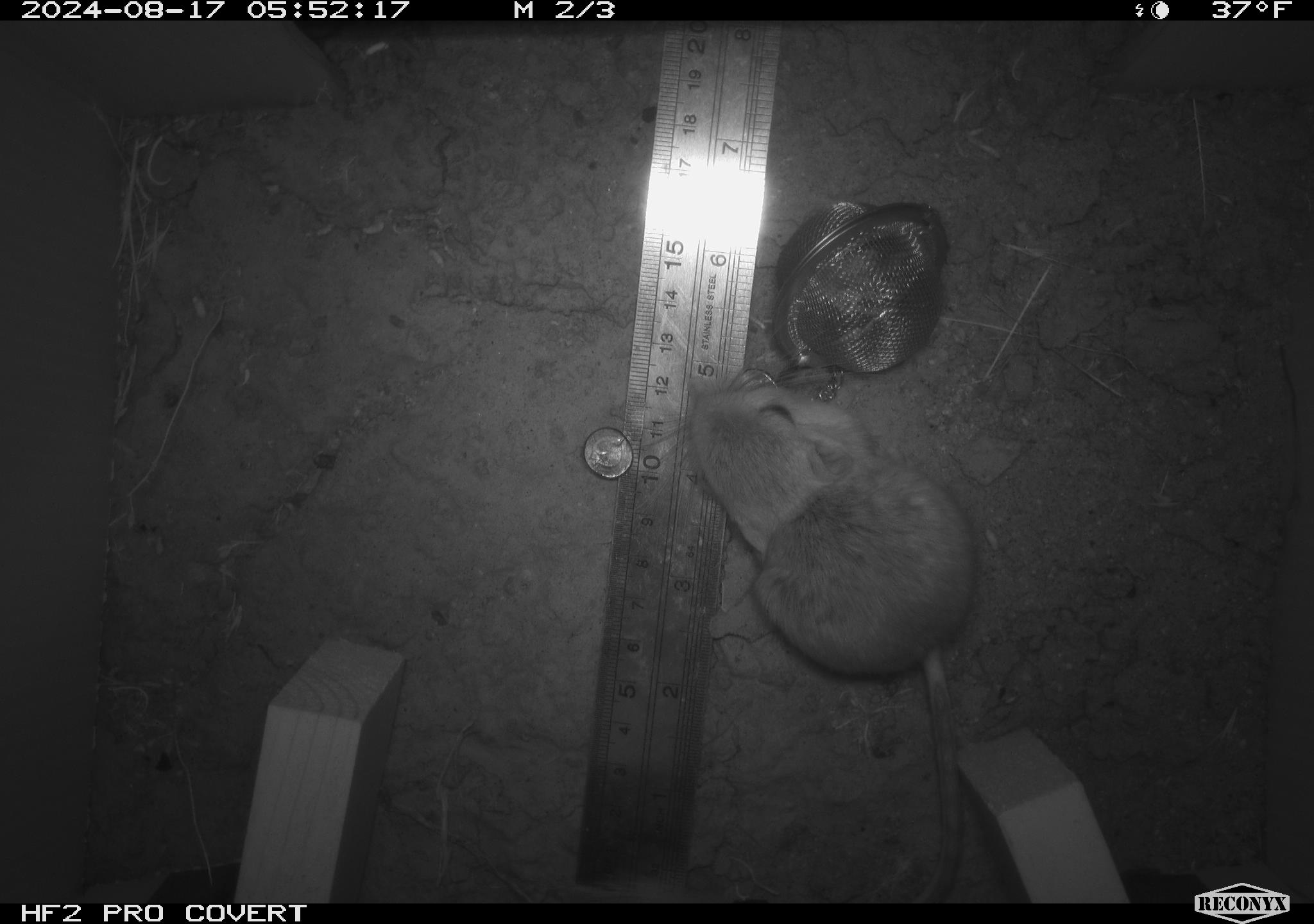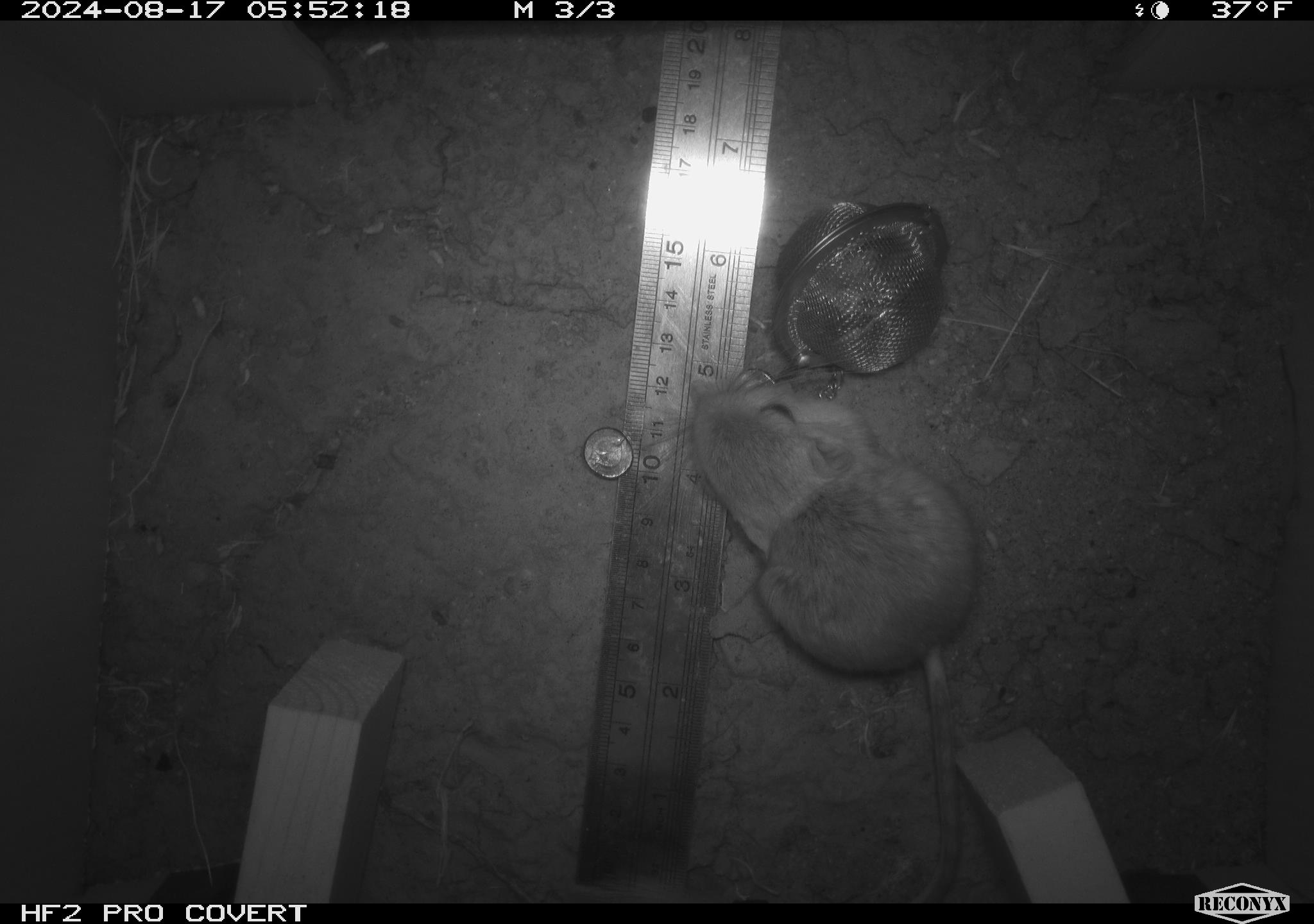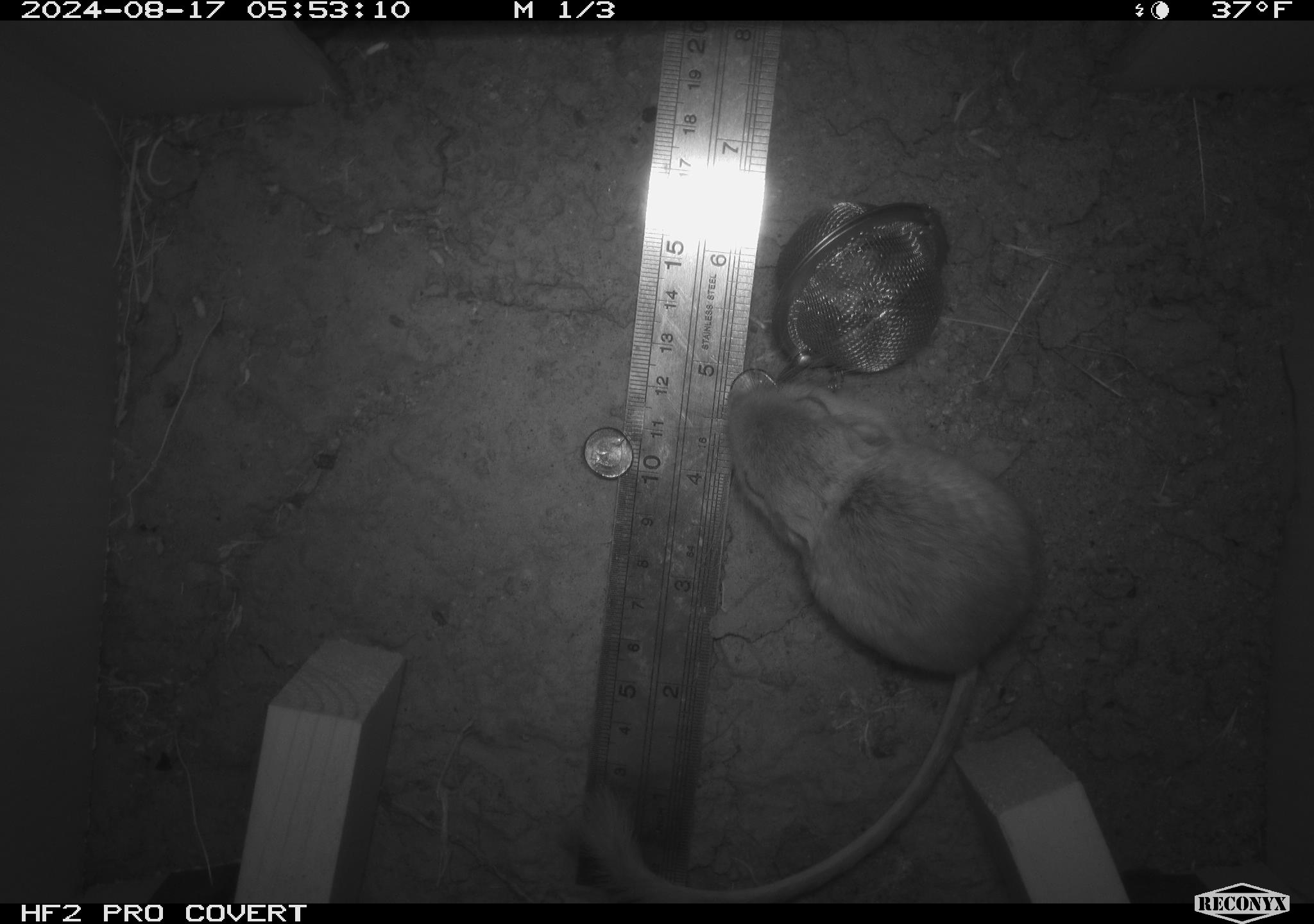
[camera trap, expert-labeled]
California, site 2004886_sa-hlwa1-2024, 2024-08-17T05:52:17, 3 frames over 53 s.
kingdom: Animalia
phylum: Chordata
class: Mammalia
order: Rodentia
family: Heteromyidae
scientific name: Heteromyidae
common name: kangaroo rats and pocket mice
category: heteromyidae family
Heteromyidae family (kangaroo rats and pocket mice) (Heteromyidae).